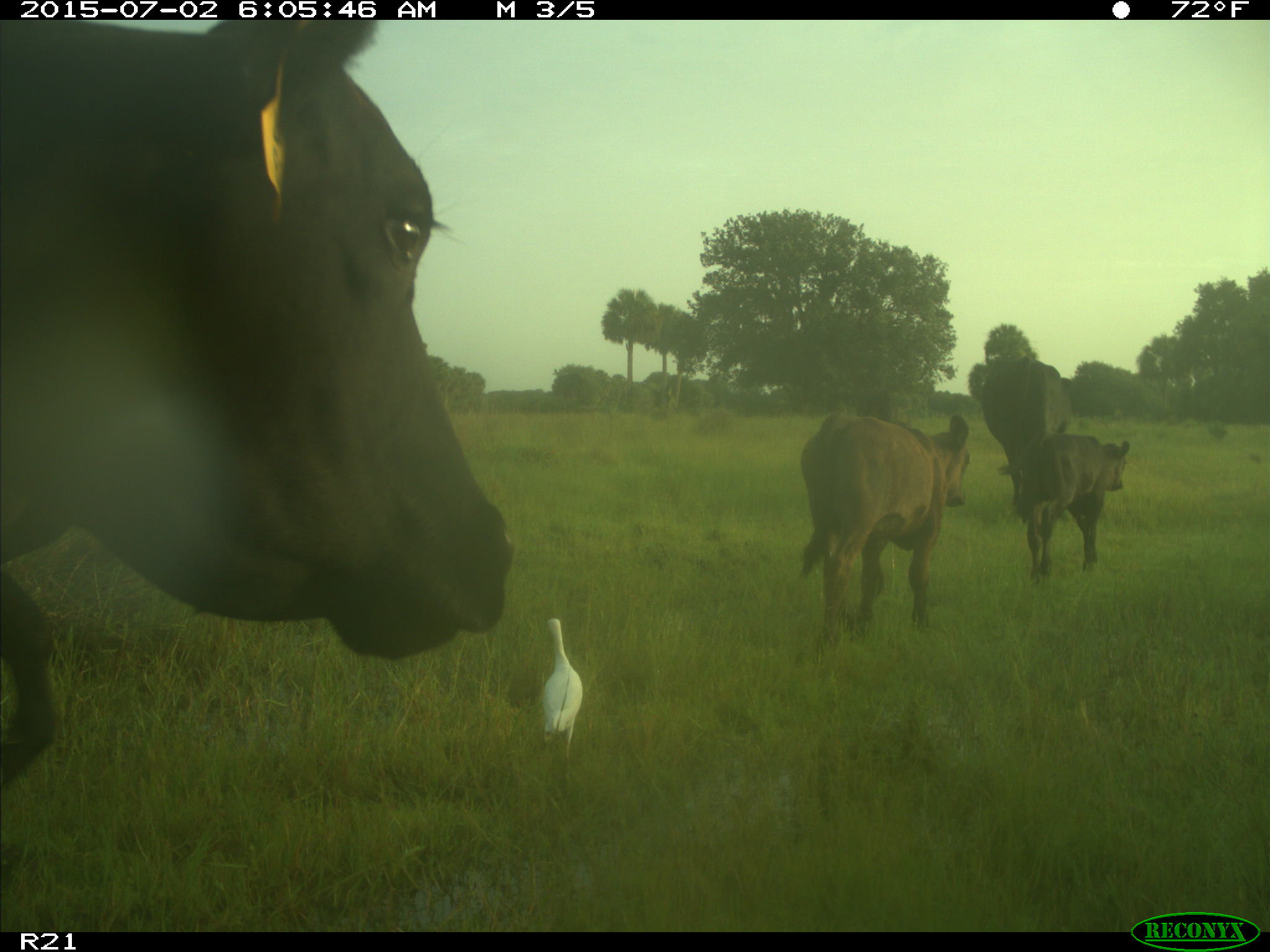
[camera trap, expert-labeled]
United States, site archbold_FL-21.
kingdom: Animalia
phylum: Chordata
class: Mammalia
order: Artiodactyla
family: Bovidae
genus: Bos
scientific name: Bos taurus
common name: domestic cow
Bos taurus (domestic cow).